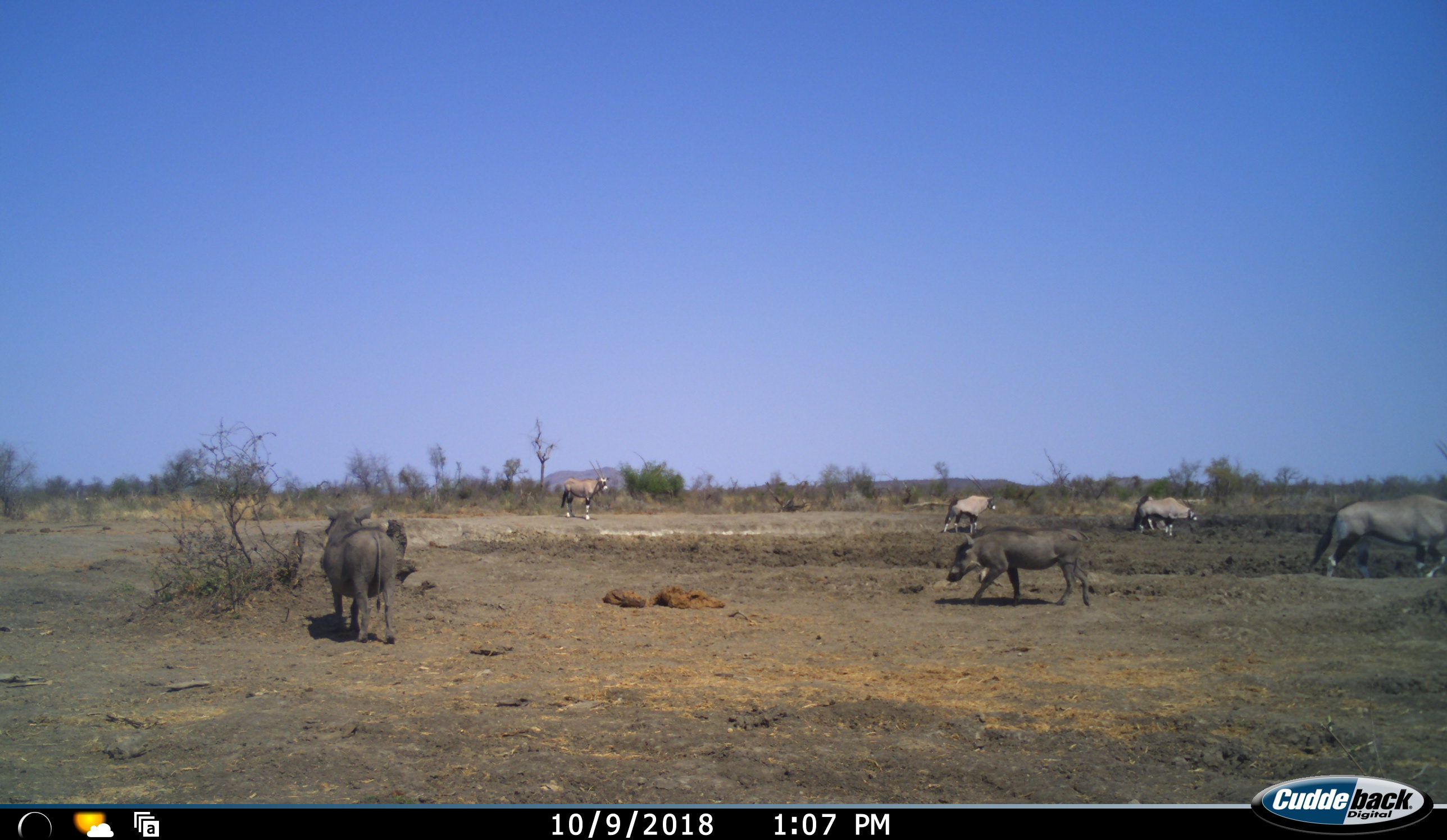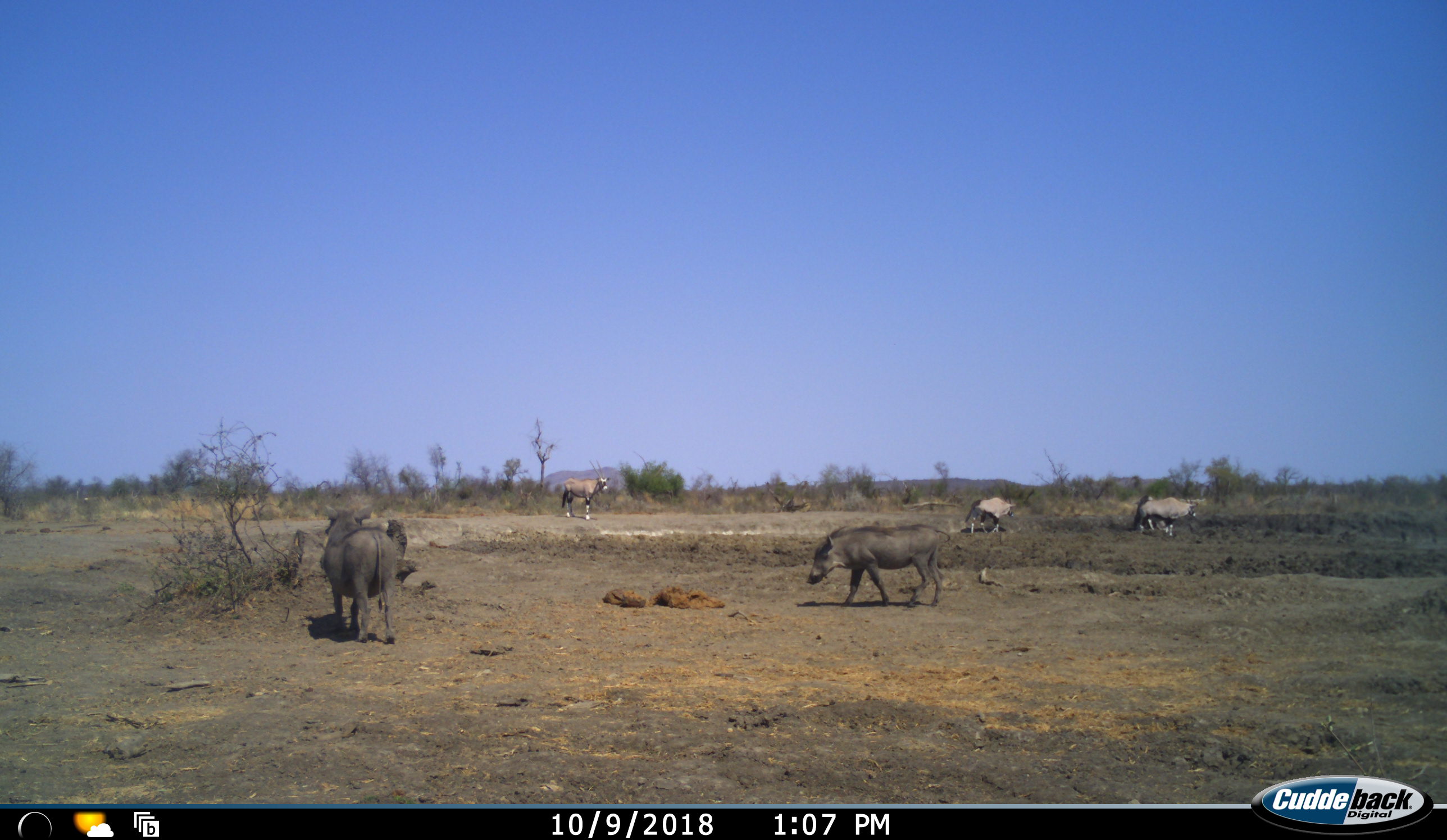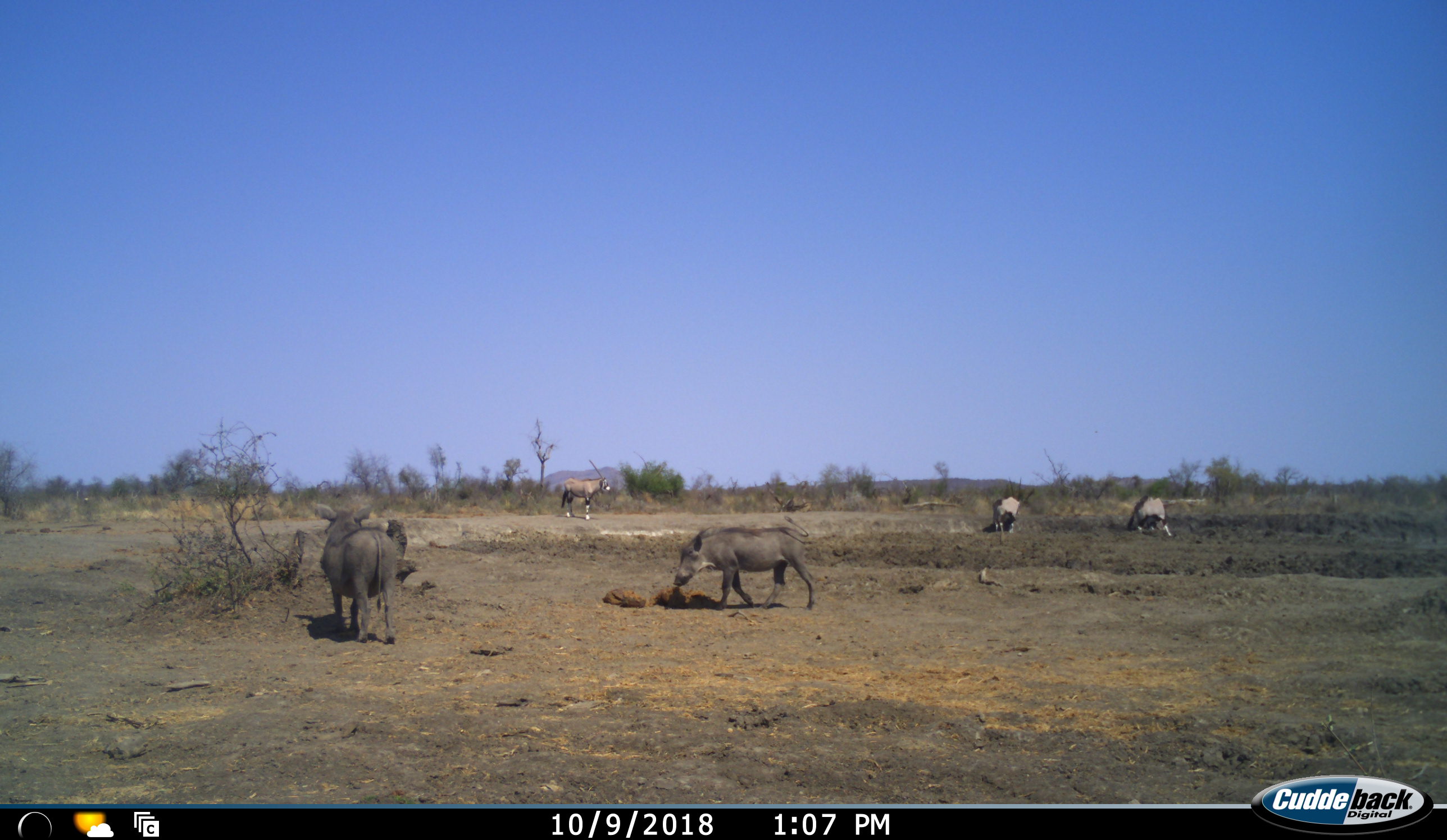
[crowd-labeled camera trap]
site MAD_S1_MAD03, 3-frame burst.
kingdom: Animalia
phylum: Chordata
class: Mammalia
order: Artiodactyla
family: Bovidae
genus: Oryx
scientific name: Oryx gazella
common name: gemsbok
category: oryx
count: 4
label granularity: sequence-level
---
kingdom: Animalia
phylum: Chordata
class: Mammalia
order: Artiodactyla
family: Suidae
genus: Phacochoerus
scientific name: Phacochoerus africanus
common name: warthog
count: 2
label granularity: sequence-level